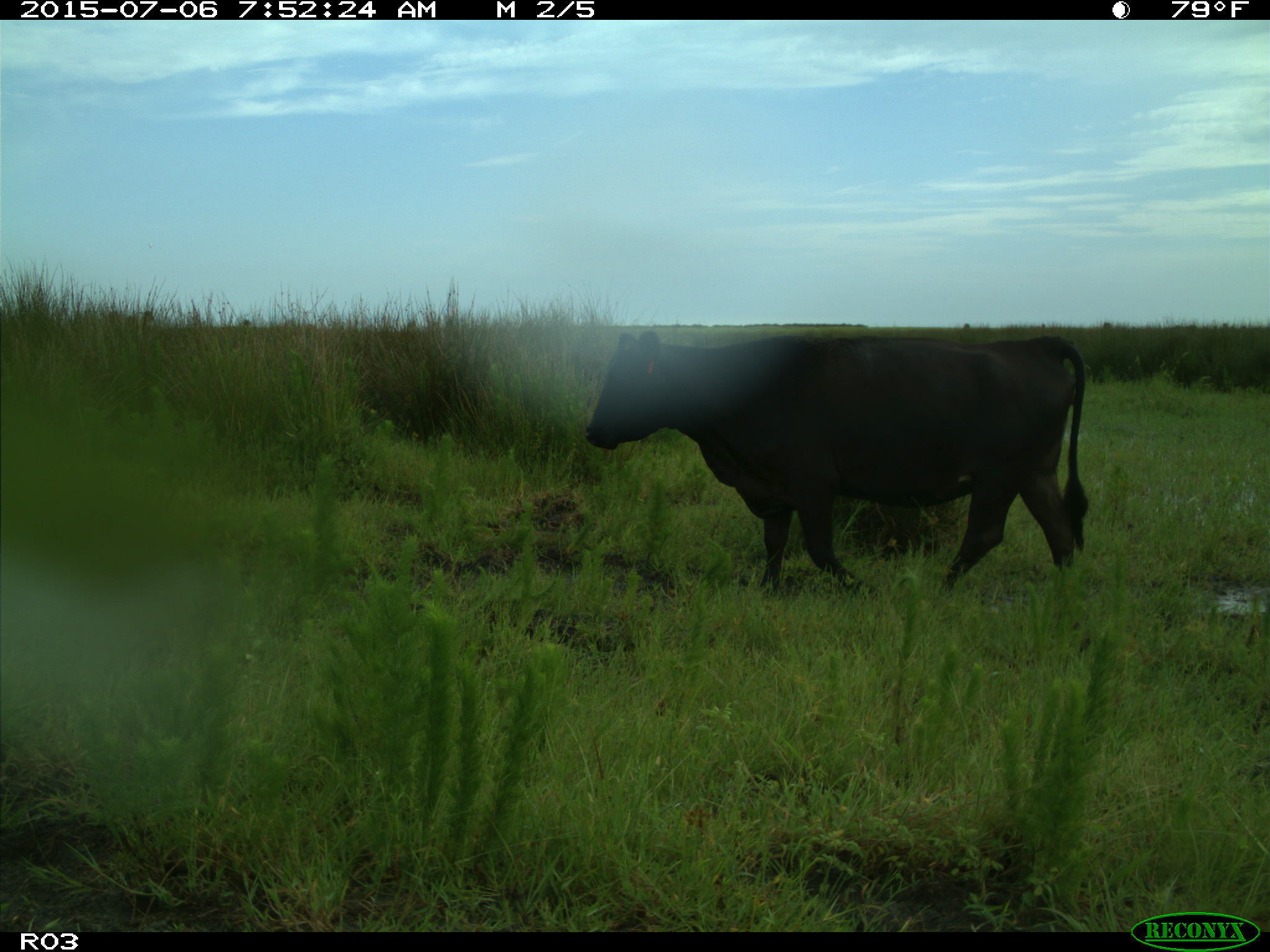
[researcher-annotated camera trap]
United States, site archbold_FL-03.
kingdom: Animalia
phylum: Chordata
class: Mammalia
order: Artiodactyla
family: Bovidae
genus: Bos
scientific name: Bos taurus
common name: domestic cow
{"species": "Bos taurus (domestic cow)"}